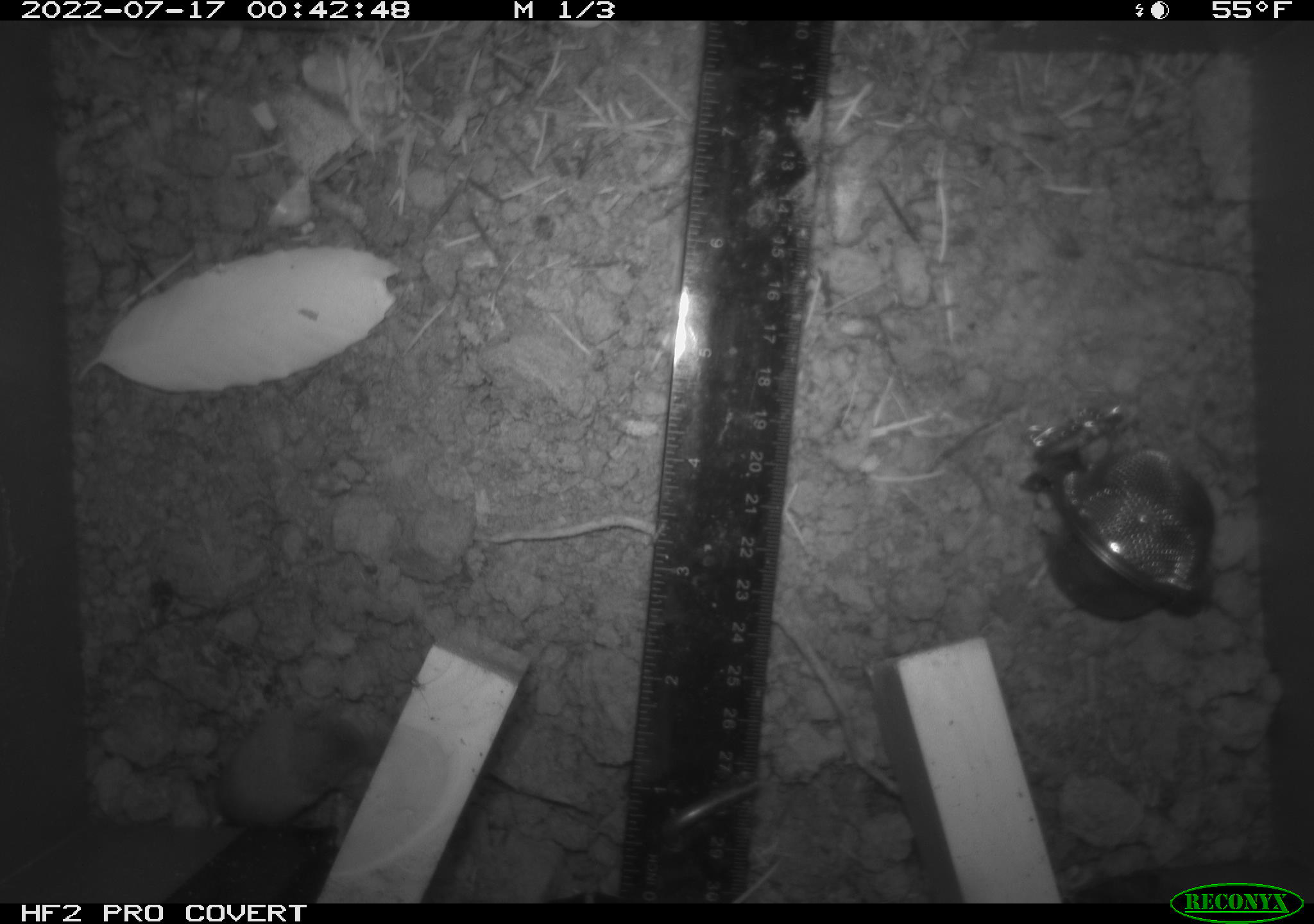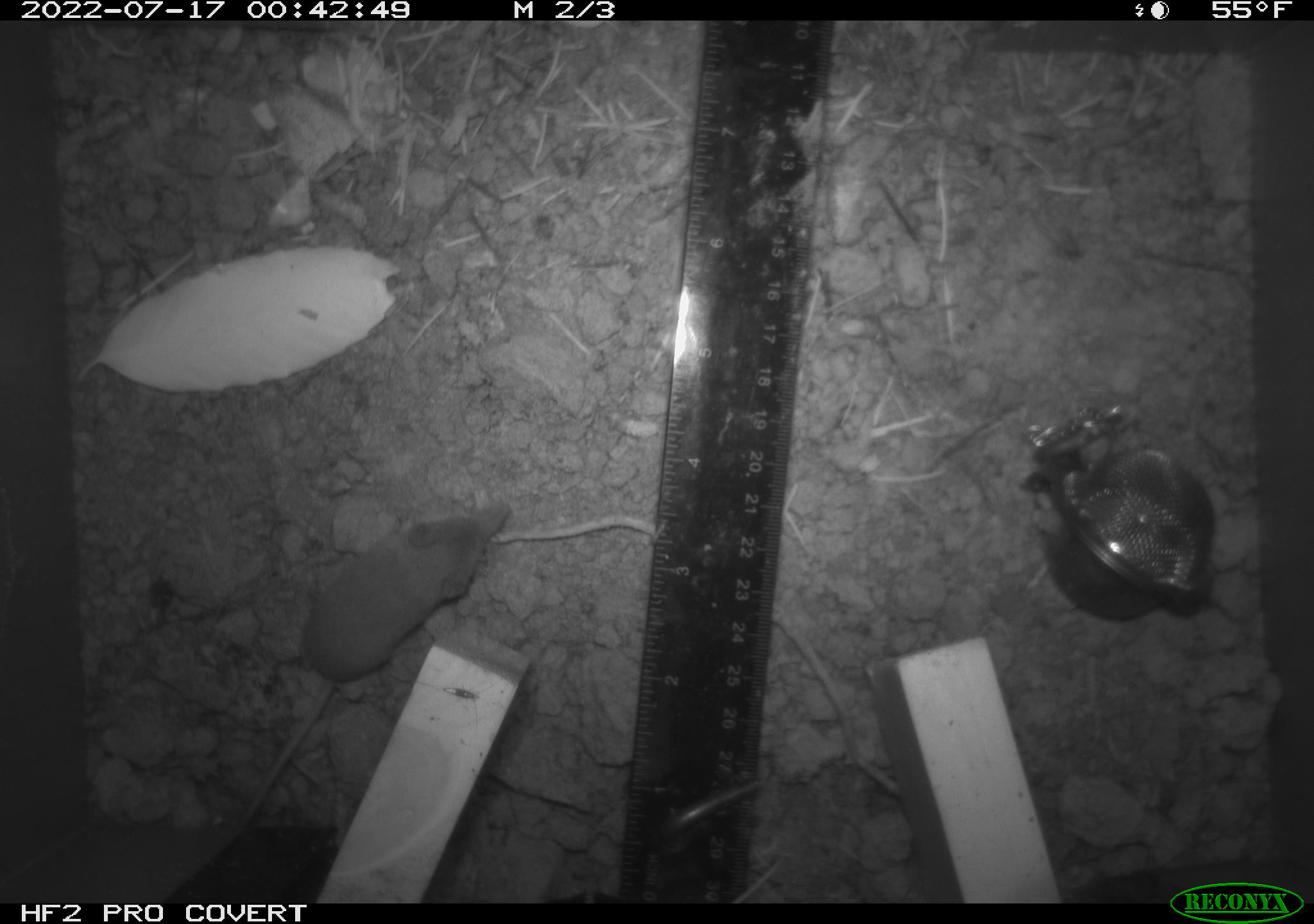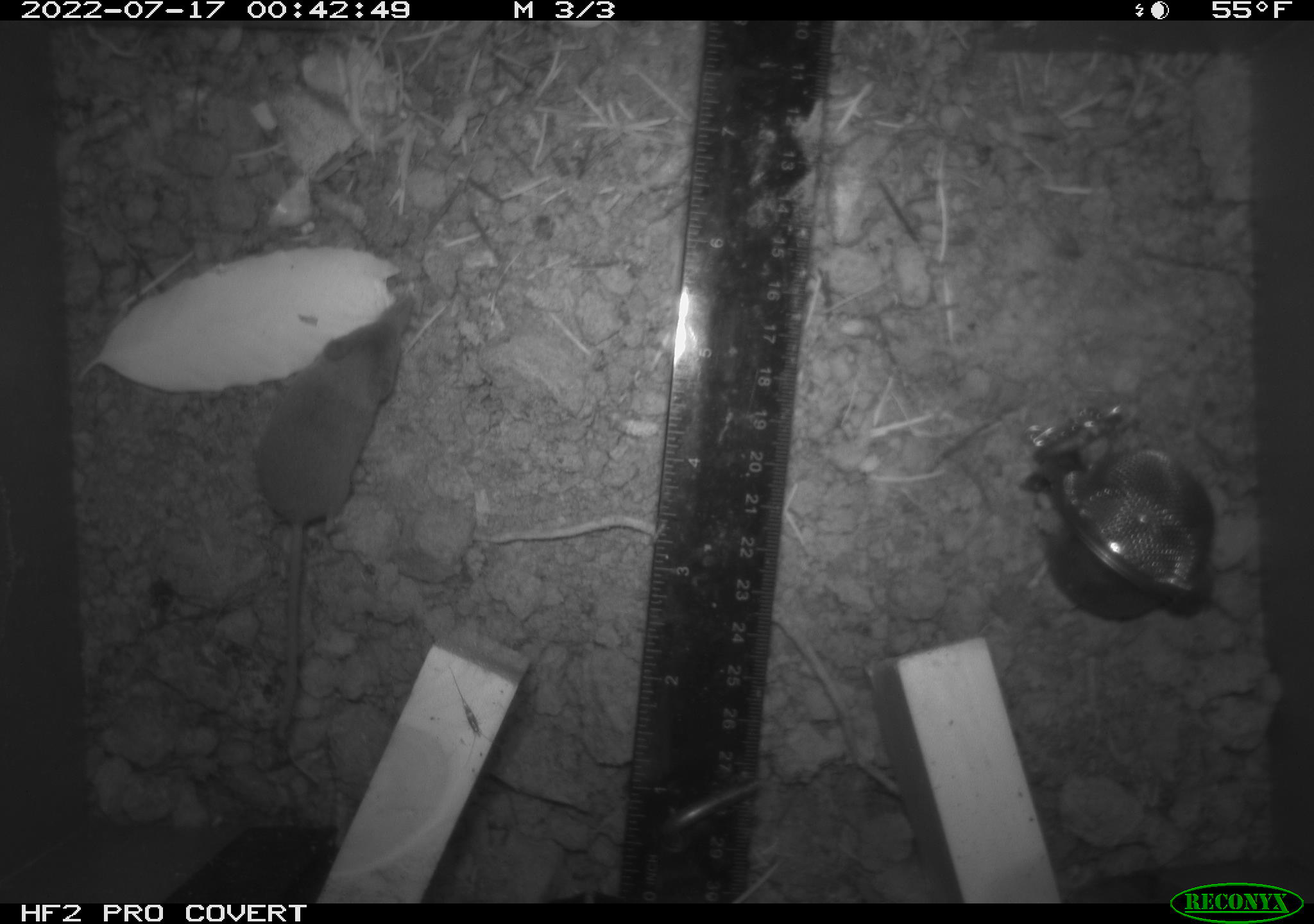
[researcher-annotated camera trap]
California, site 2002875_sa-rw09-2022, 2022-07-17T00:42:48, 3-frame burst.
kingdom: Animalia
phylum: Chordata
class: Mammalia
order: Eulipotyphla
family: Soricidae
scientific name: Soricidae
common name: shrews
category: soricidae family